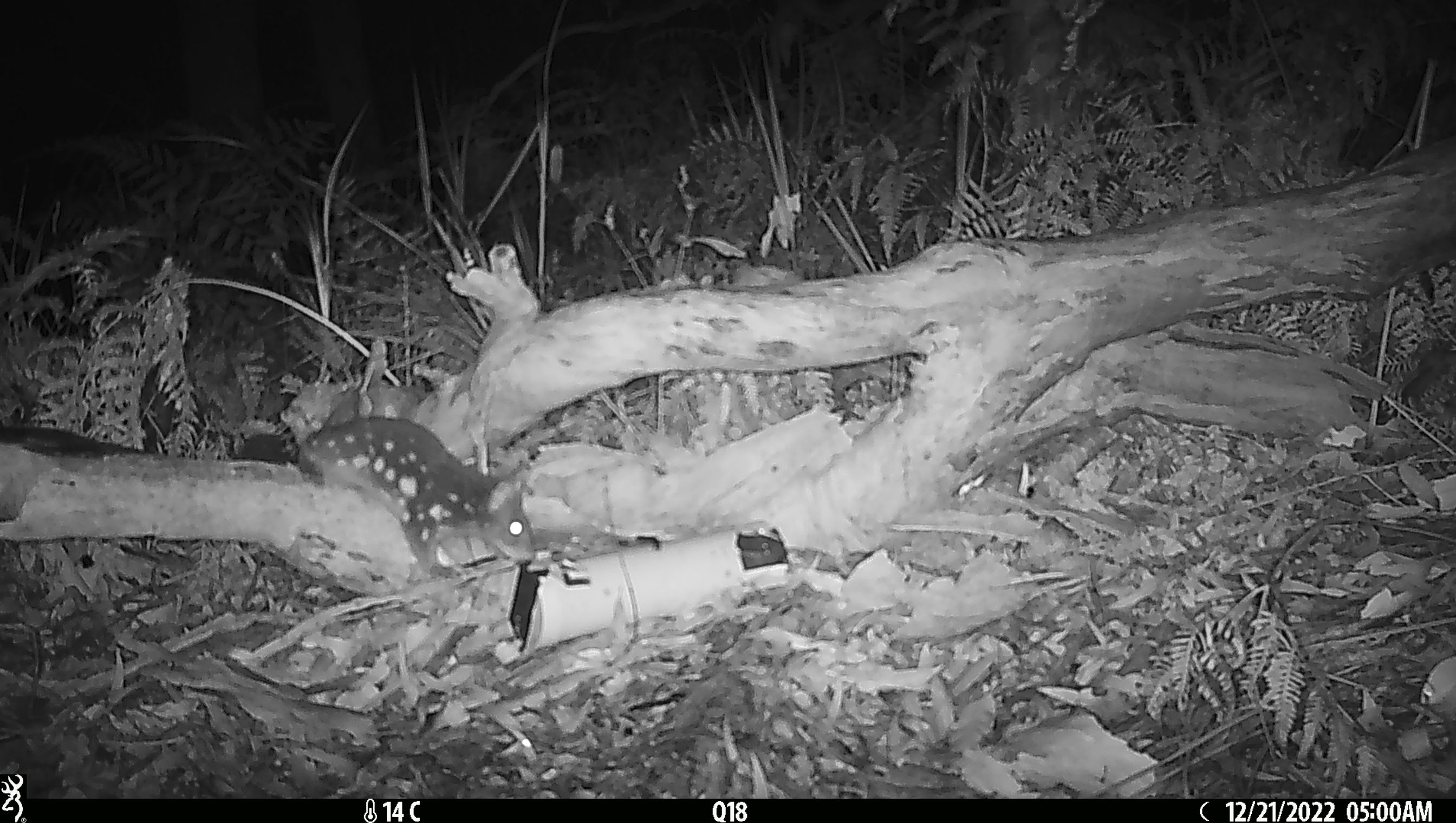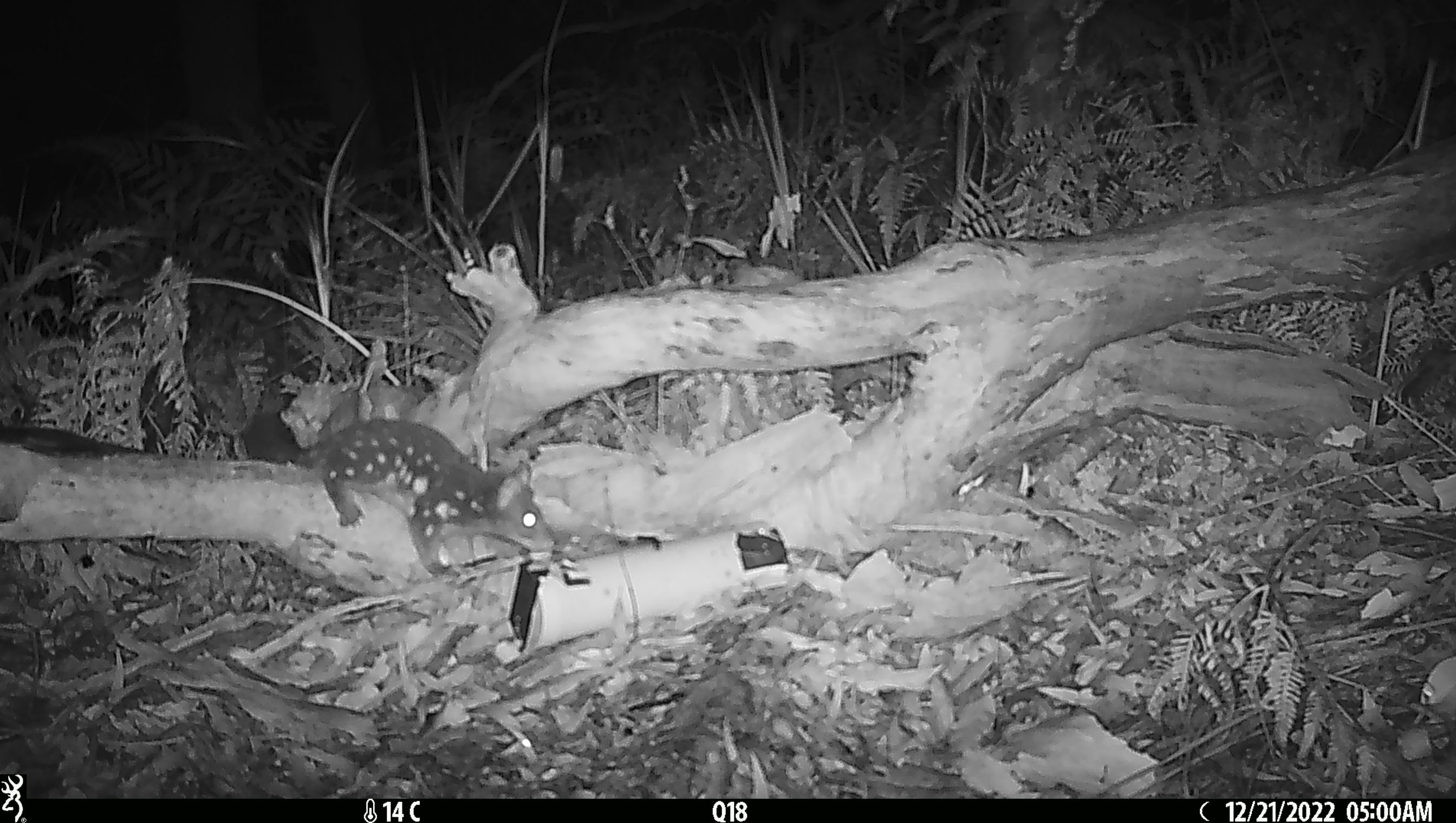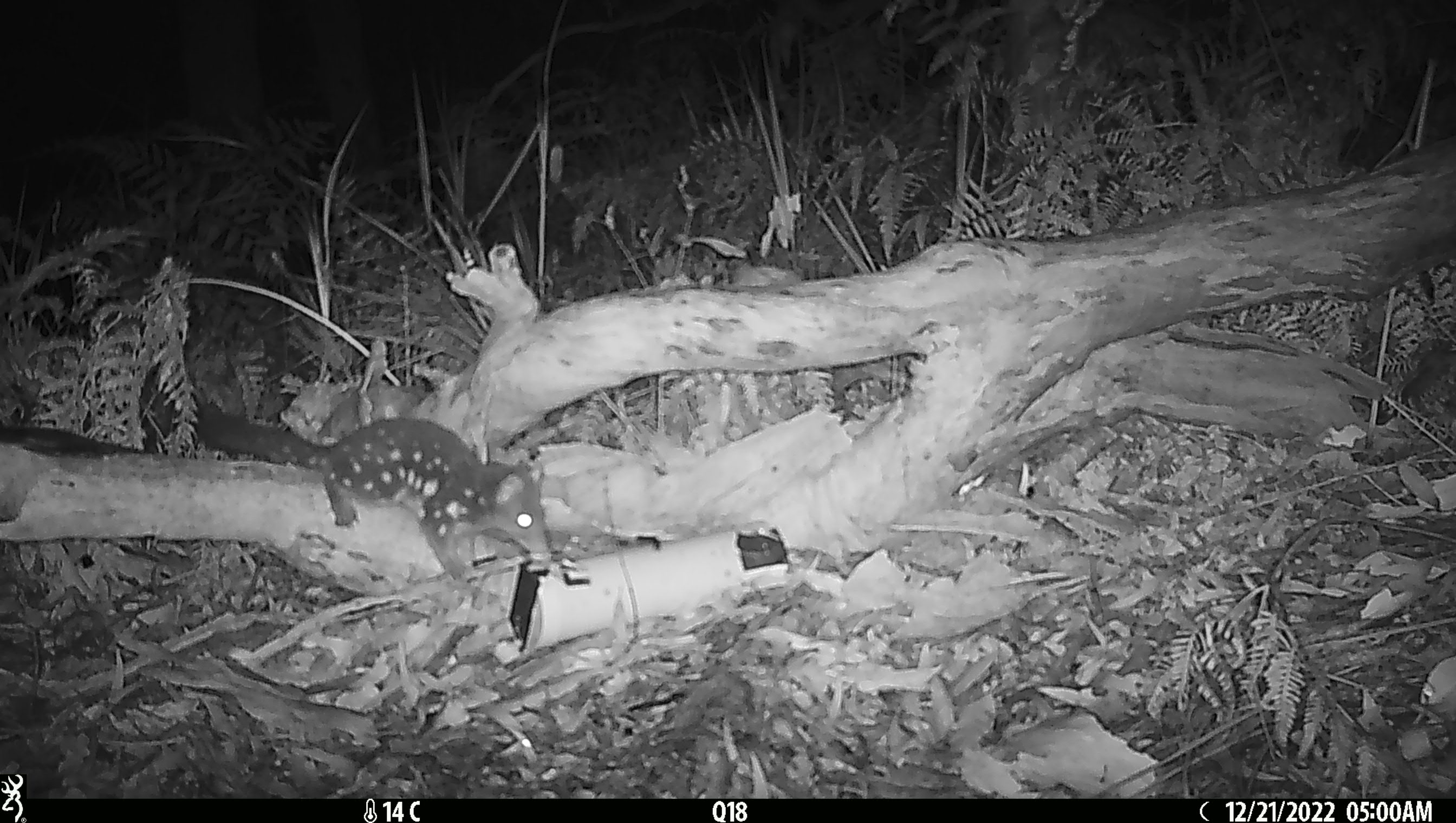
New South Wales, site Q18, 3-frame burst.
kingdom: Animalia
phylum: Chordata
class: Mammalia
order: Dasyuromorphia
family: Dasyuridae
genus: Dasyurus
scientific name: Dasyurus maculatus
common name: spotted-tailed quoll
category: quoll